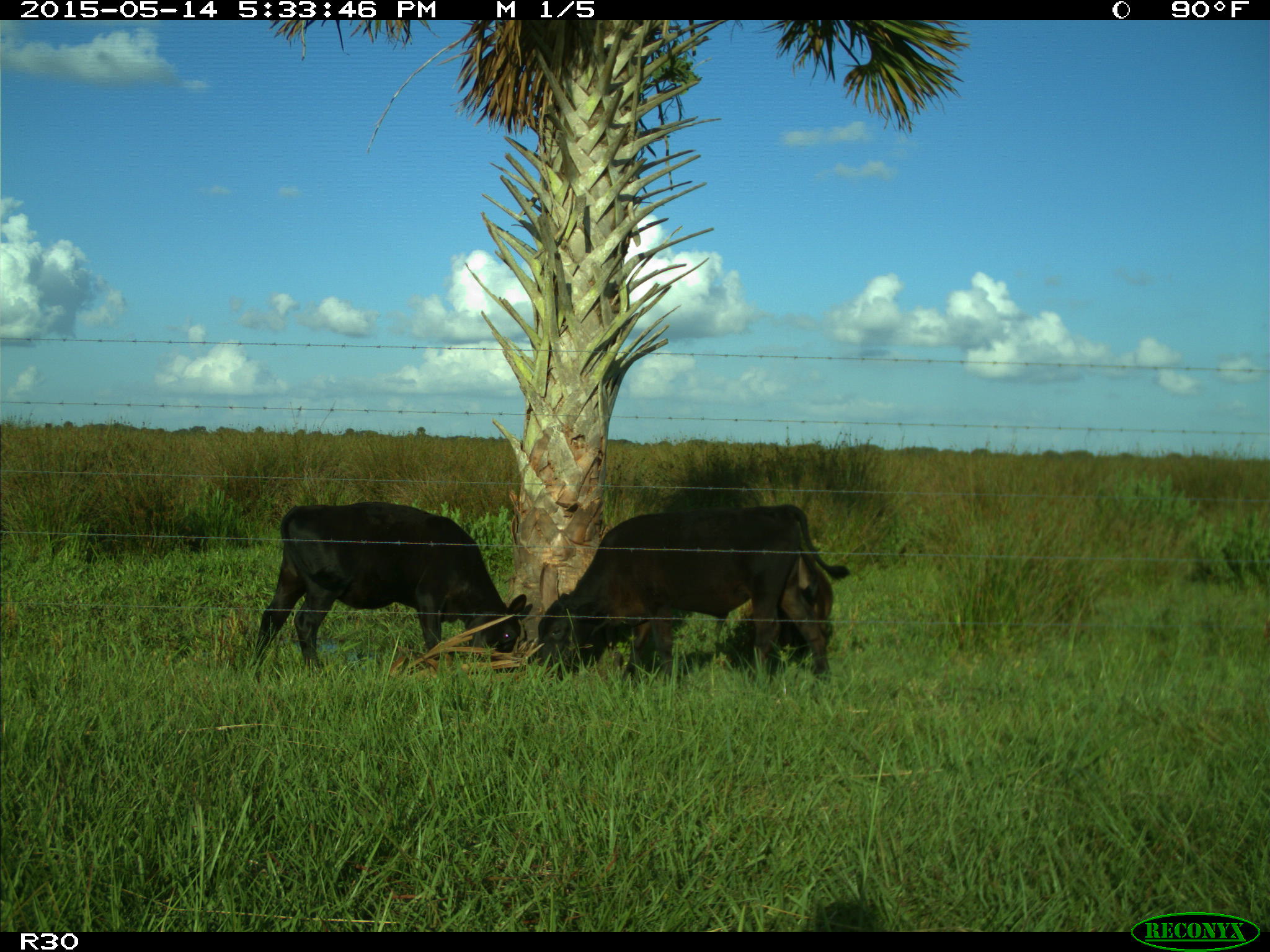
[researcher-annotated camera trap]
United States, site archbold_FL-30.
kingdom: Animalia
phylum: Chordata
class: Mammalia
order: Artiodactyla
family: Bovidae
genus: Bos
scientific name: Bos taurus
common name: domestic cow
Bos taurus (domestic cow).